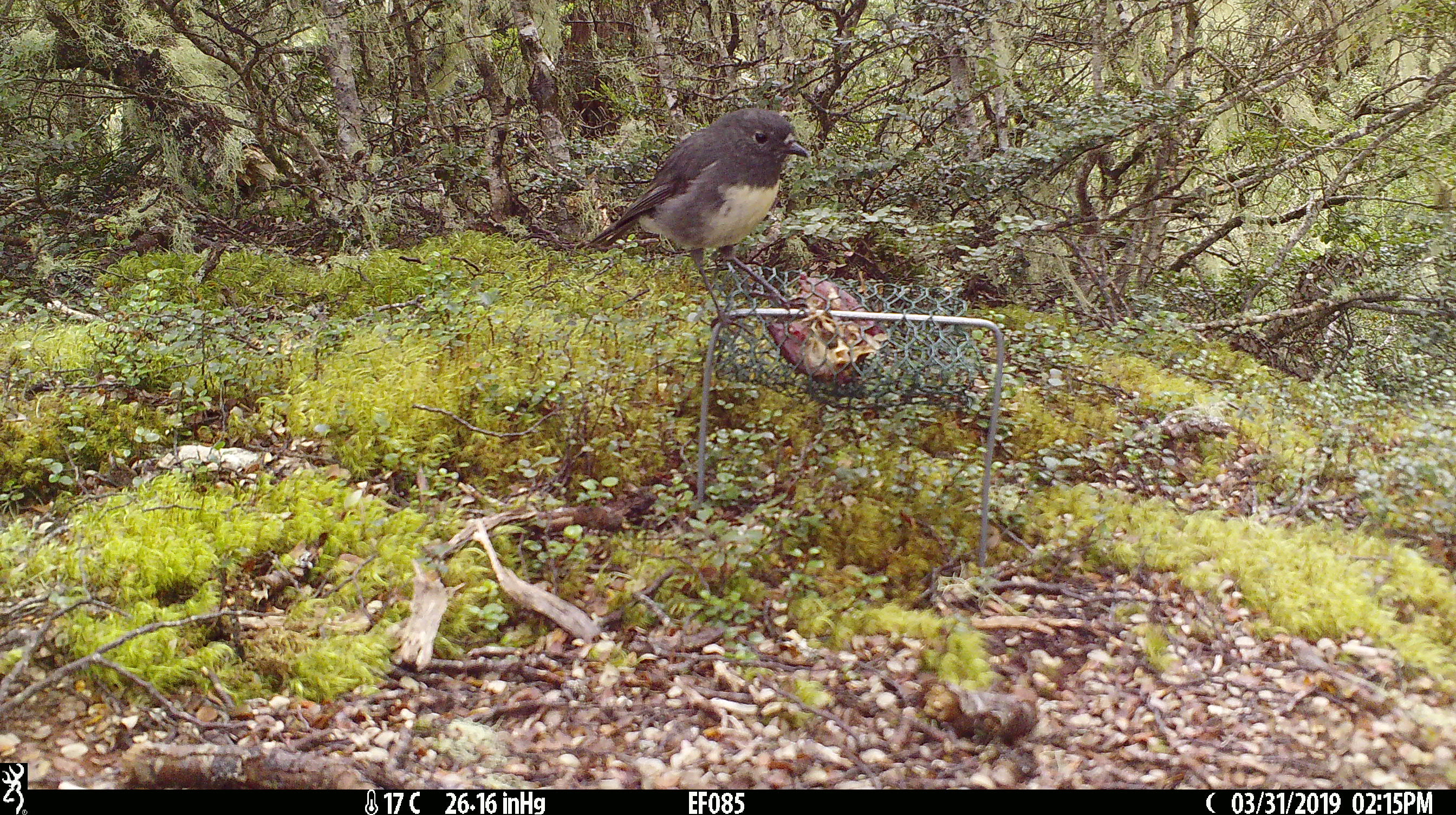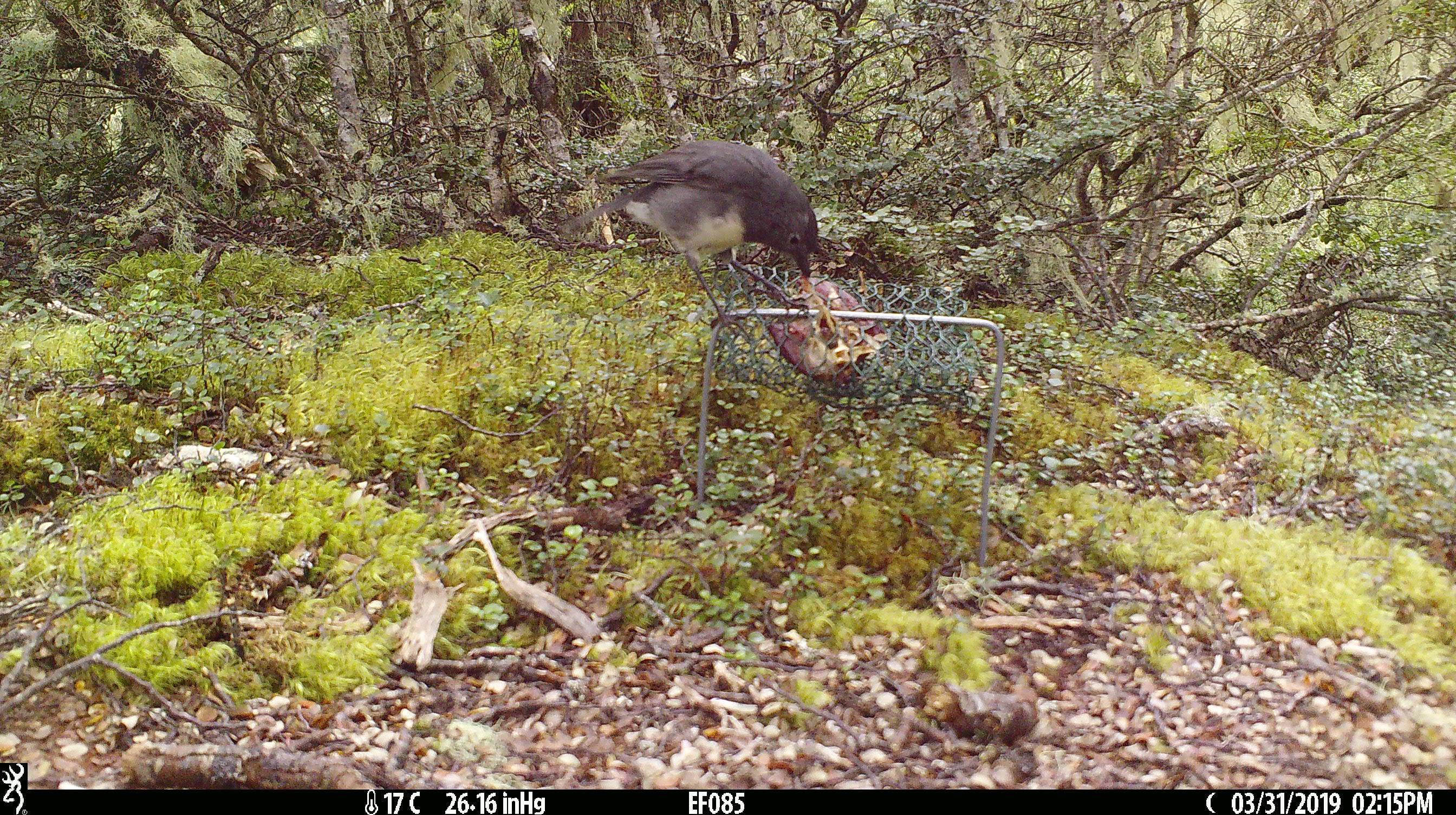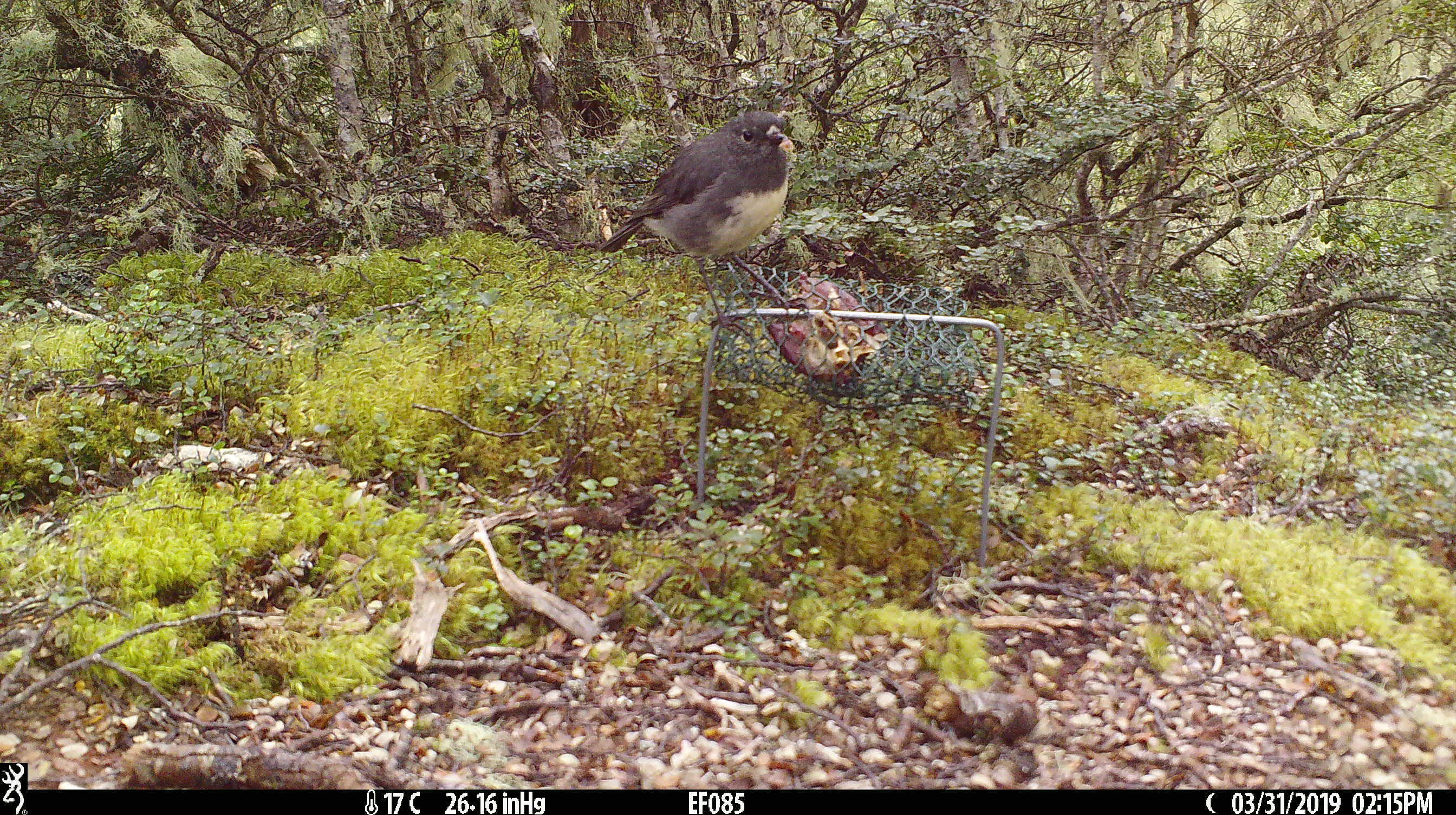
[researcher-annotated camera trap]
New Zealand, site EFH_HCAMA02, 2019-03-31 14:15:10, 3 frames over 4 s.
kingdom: Animalia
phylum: Chordata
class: Aves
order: Passeriformes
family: Petroicidae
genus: Petroica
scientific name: Petroica australis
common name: new zealand robin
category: robin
Robin (new zealand robin) (Petroica australis).